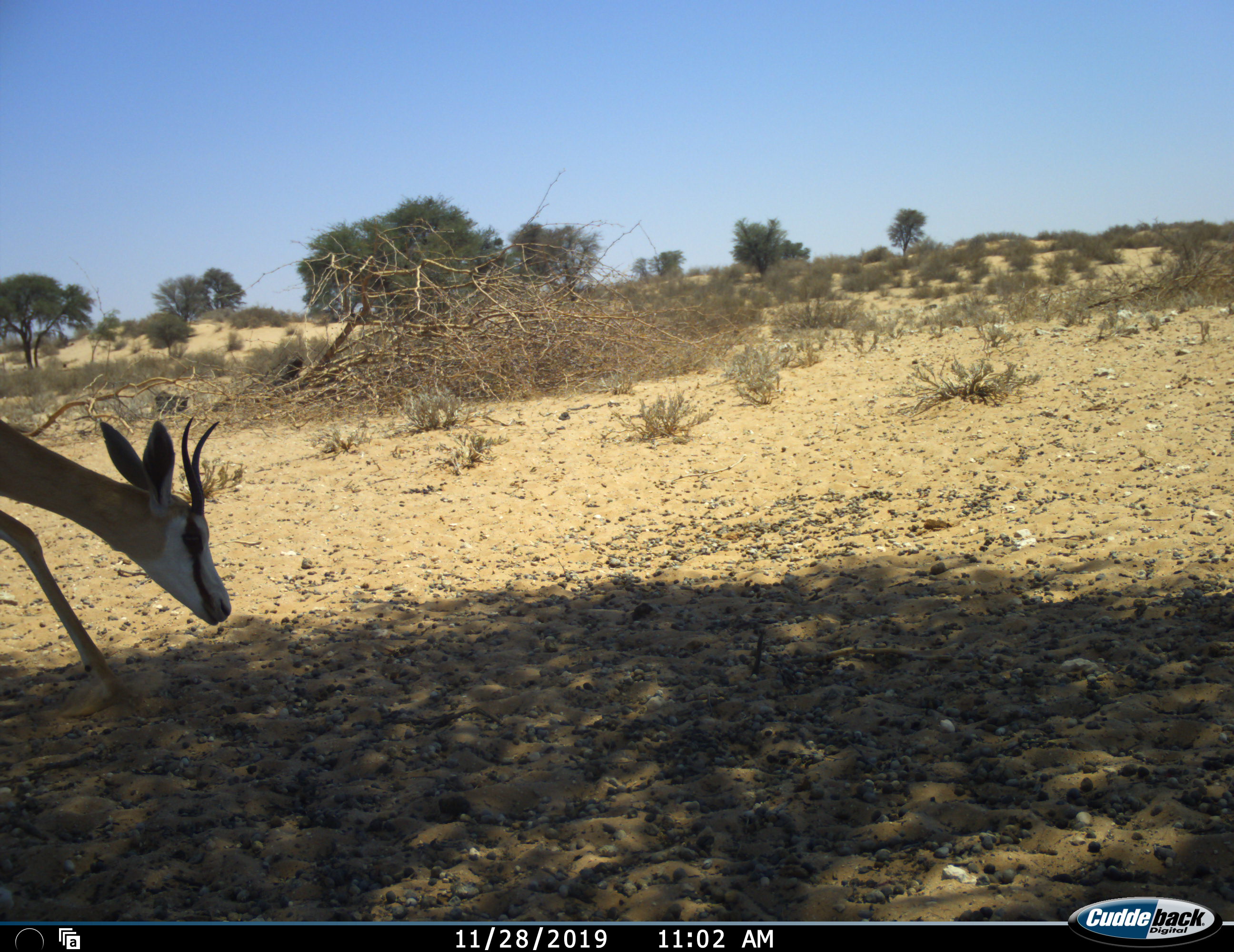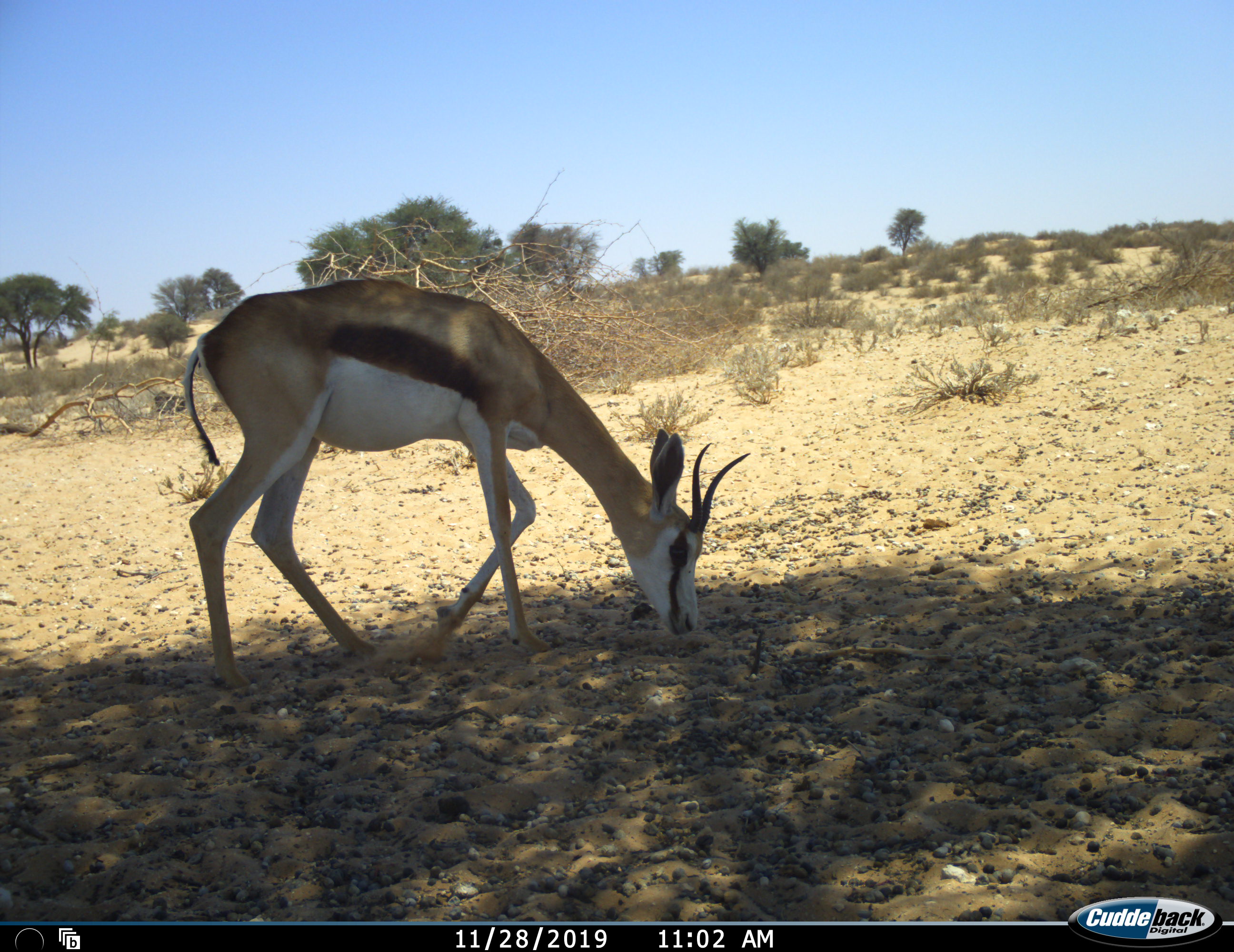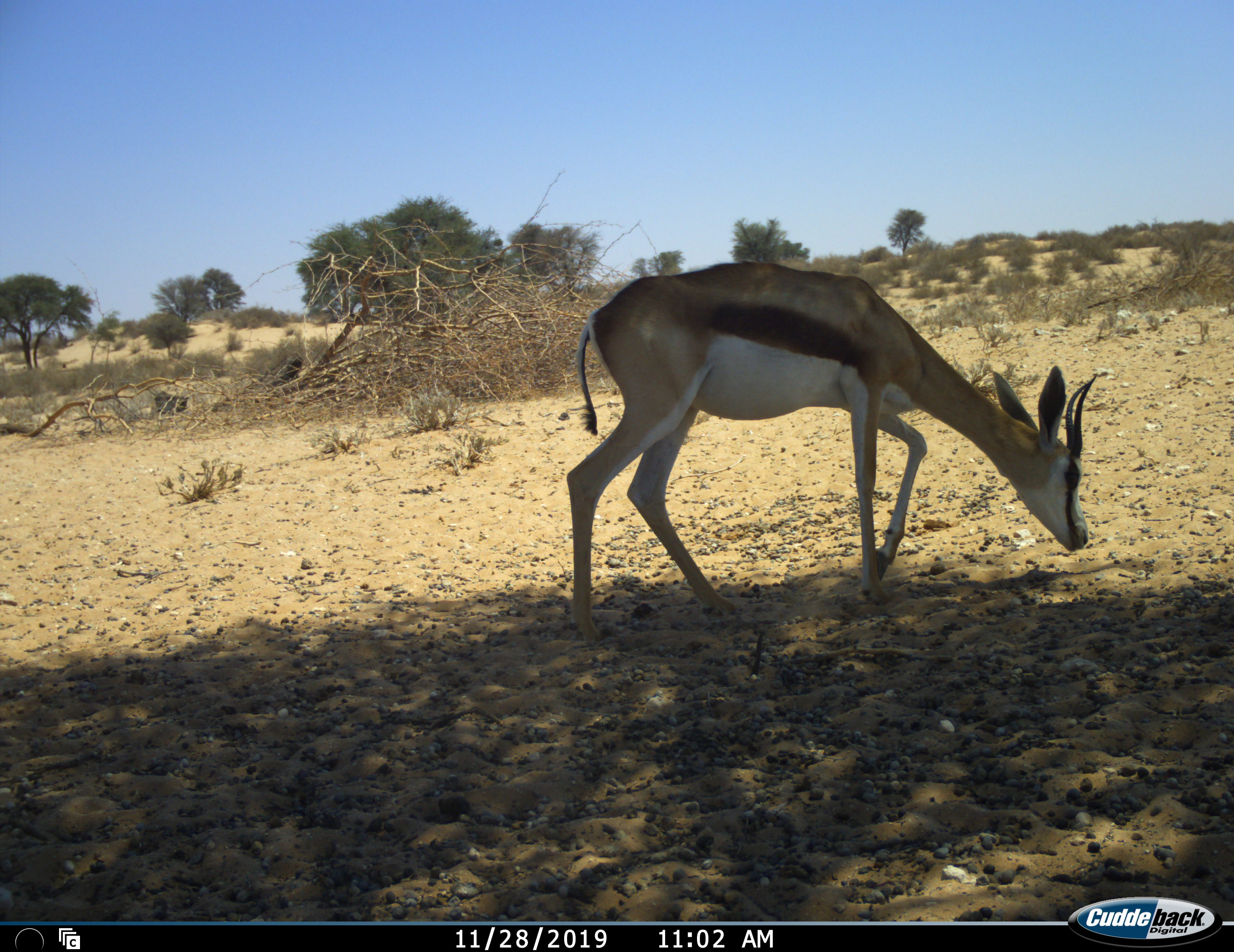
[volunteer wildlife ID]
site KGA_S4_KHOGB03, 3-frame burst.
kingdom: Animalia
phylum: Chordata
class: Mammalia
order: Artiodactyla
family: Bovidae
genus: Antidorcas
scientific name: Antidorcas marsupialis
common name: springbok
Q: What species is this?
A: Springbok (Antidorcas marsupialis).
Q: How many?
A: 1.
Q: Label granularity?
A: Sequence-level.